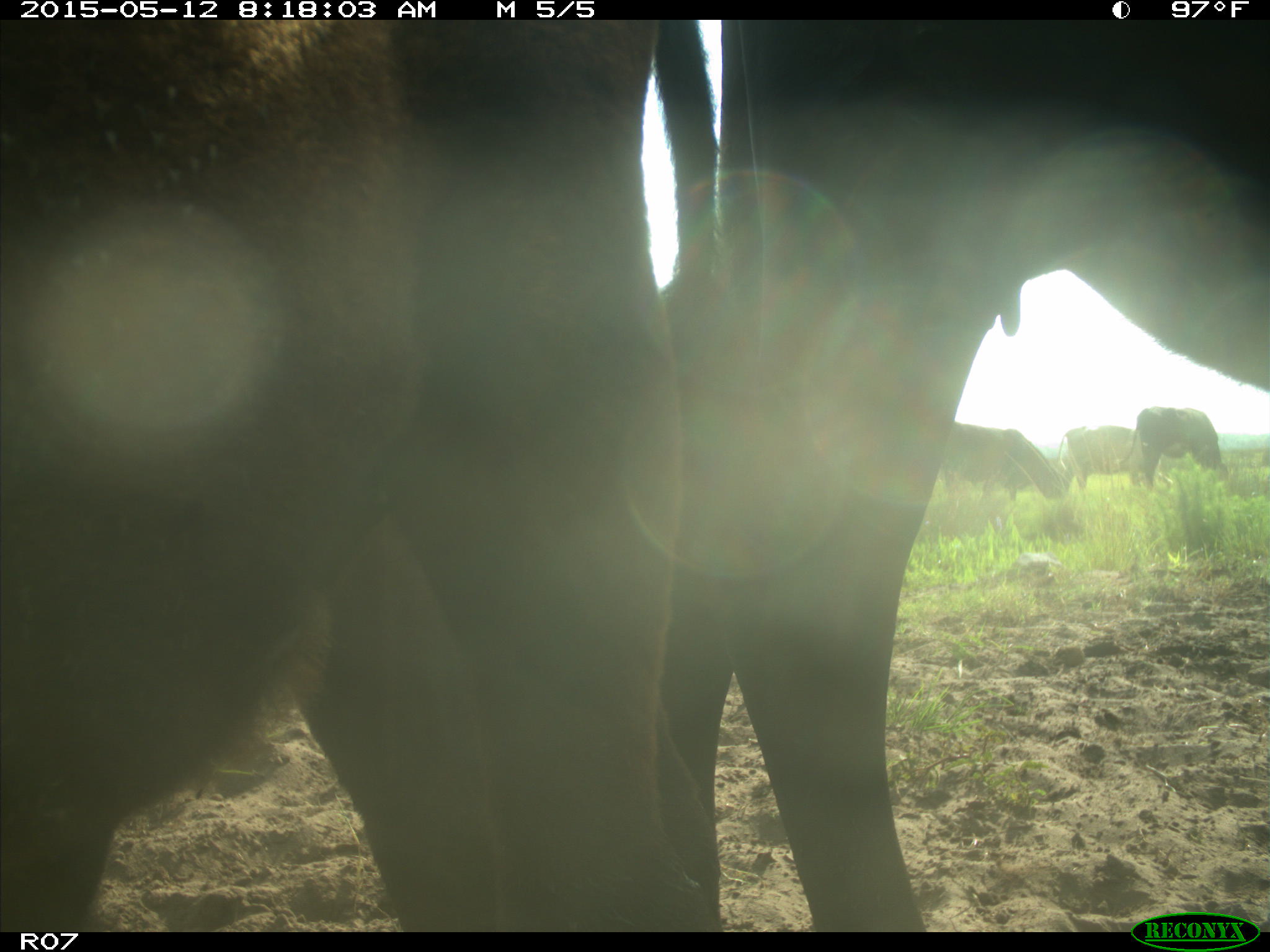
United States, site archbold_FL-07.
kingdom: Animalia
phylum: Chordata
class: Mammalia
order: Artiodactyla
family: Bovidae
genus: Bos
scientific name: Bos taurus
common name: domestic cow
Bos taurus (domestic cow).